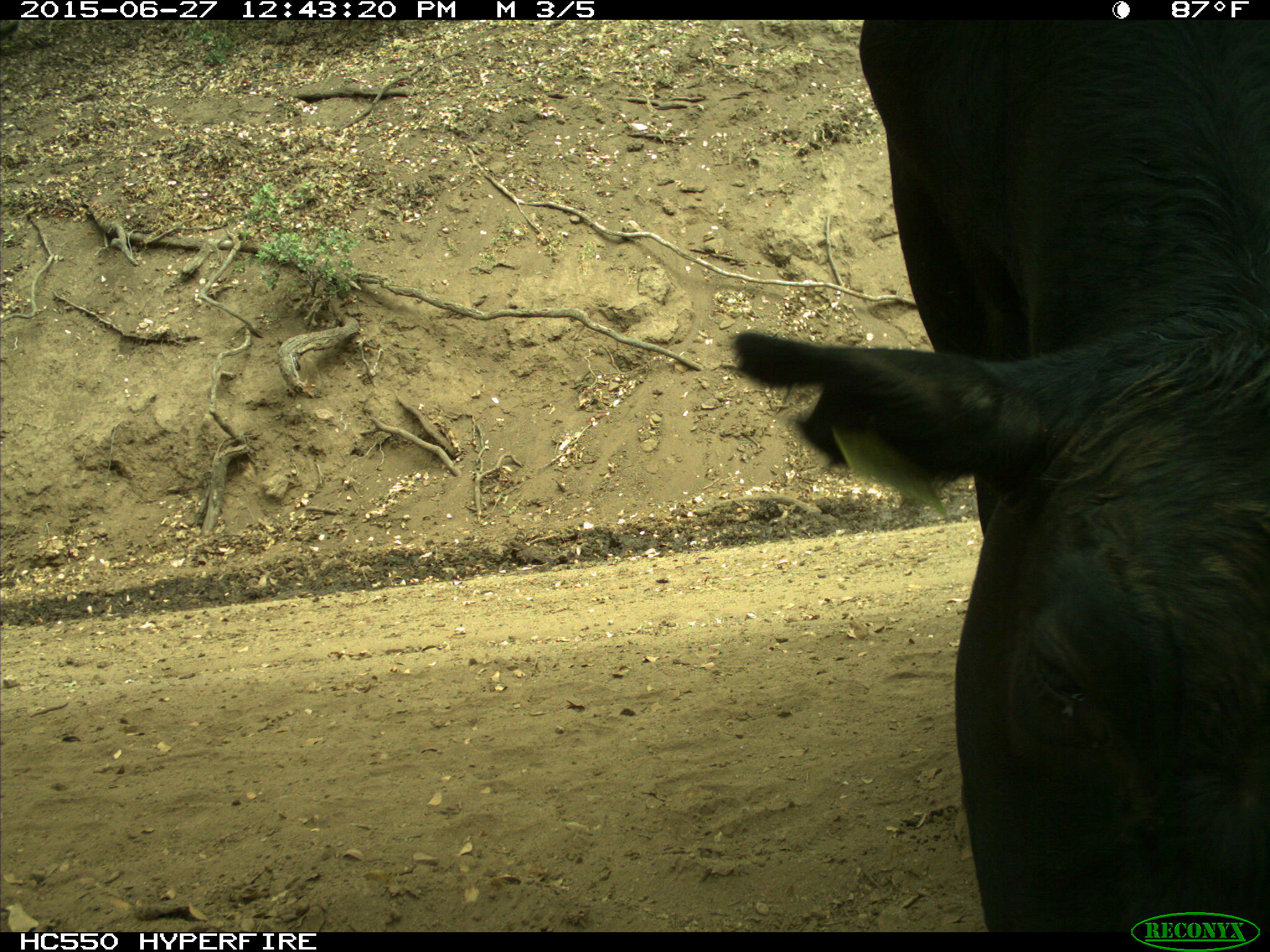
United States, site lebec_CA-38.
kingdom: Animalia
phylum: Chordata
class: Mammalia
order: Artiodactyla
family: Bovidae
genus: Bos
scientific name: Bos taurus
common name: domestic cow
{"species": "Bos taurus (domestic cow)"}